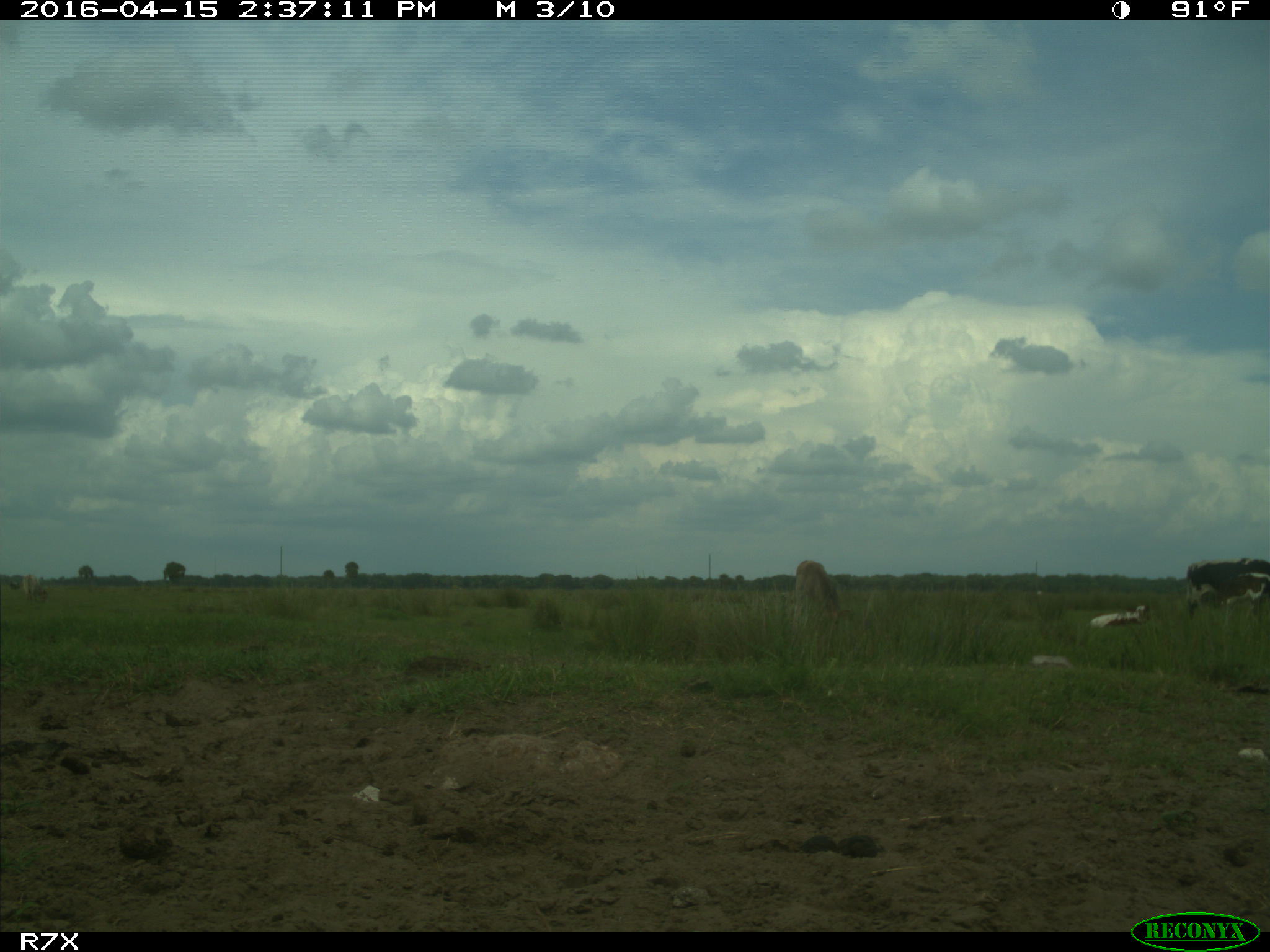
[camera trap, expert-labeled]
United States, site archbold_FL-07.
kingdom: Animalia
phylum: Chordata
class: Mammalia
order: Artiodactyla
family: Bovidae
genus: Bos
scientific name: Bos taurus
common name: domestic cow